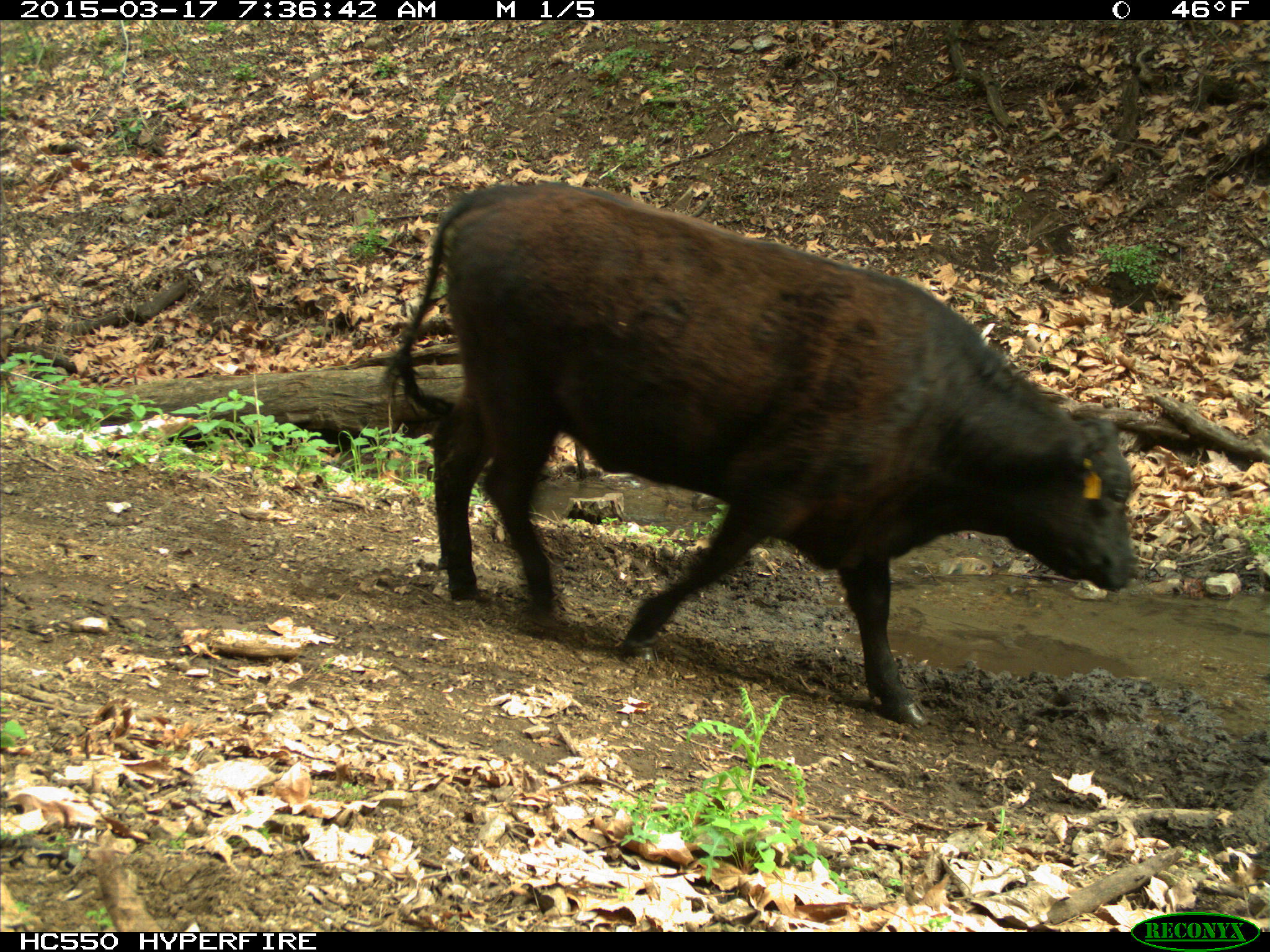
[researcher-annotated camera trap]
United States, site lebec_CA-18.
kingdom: Animalia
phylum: Chordata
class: Mammalia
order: Artiodactyla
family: Bovidae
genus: Bos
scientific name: Bos taurus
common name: domestic cow